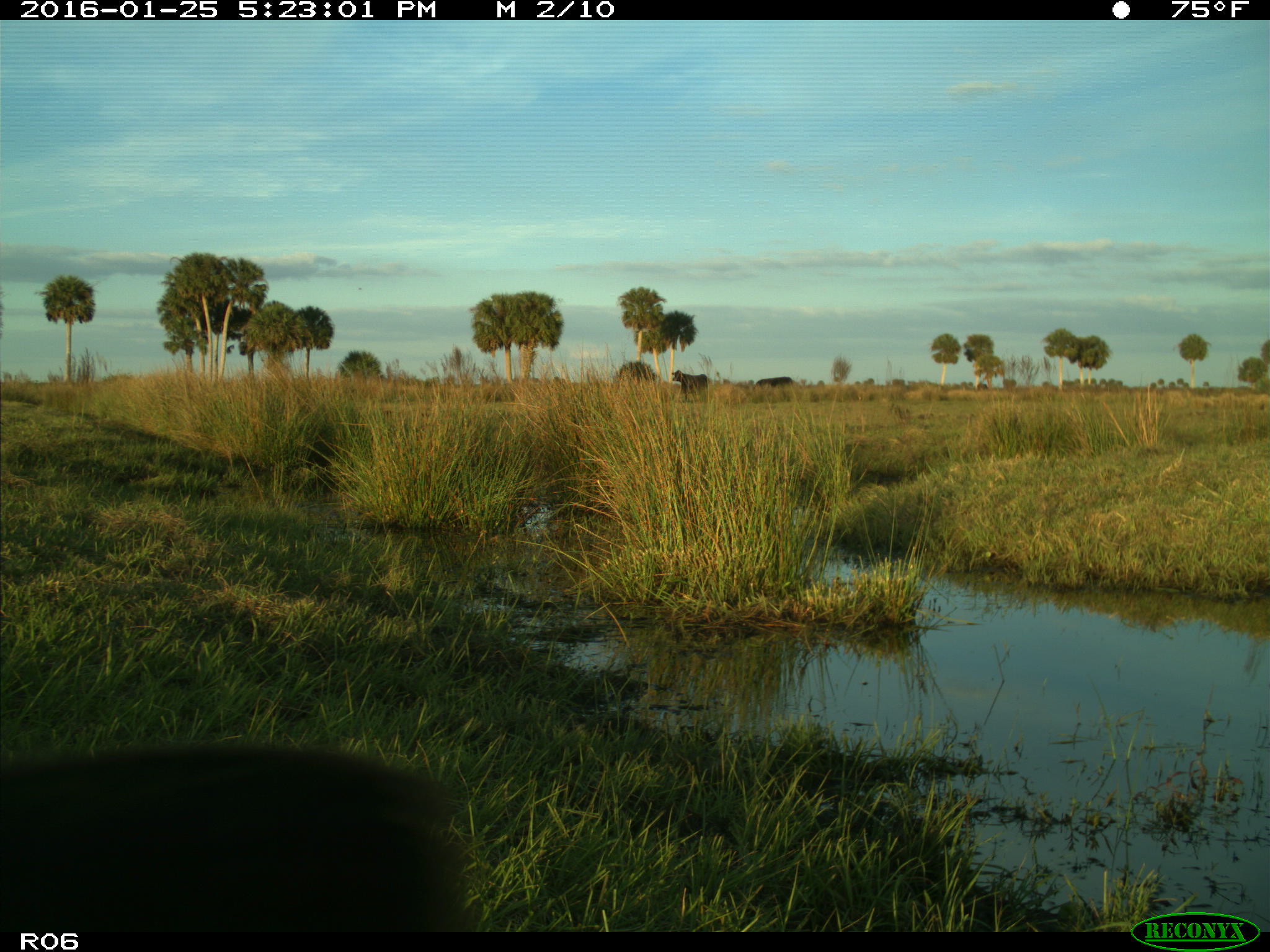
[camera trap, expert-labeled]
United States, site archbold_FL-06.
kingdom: Animalia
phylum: Chordata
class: Mammalia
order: Artiodactyla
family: Bovidae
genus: Bos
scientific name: Bos taurus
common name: domestic cow